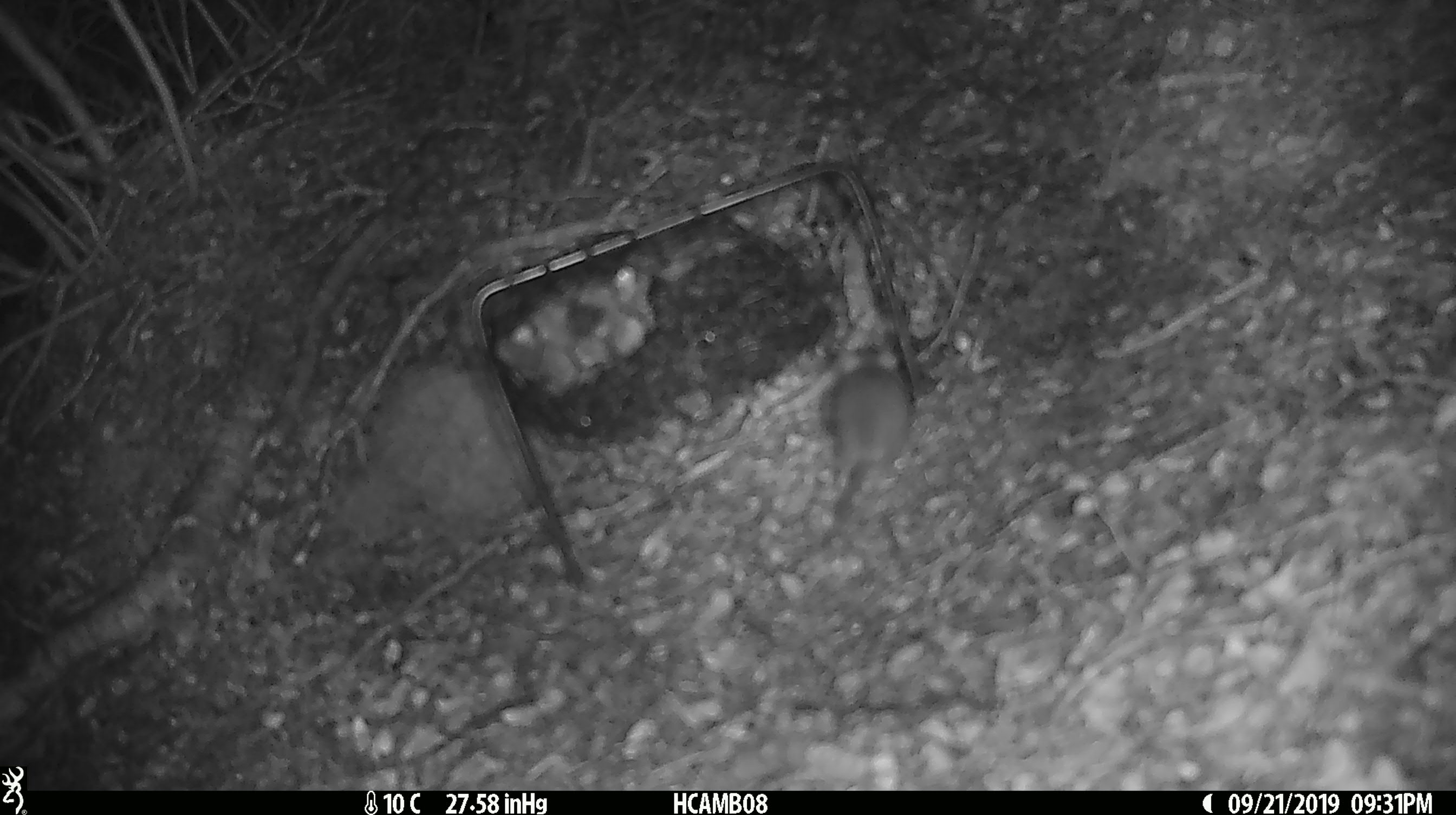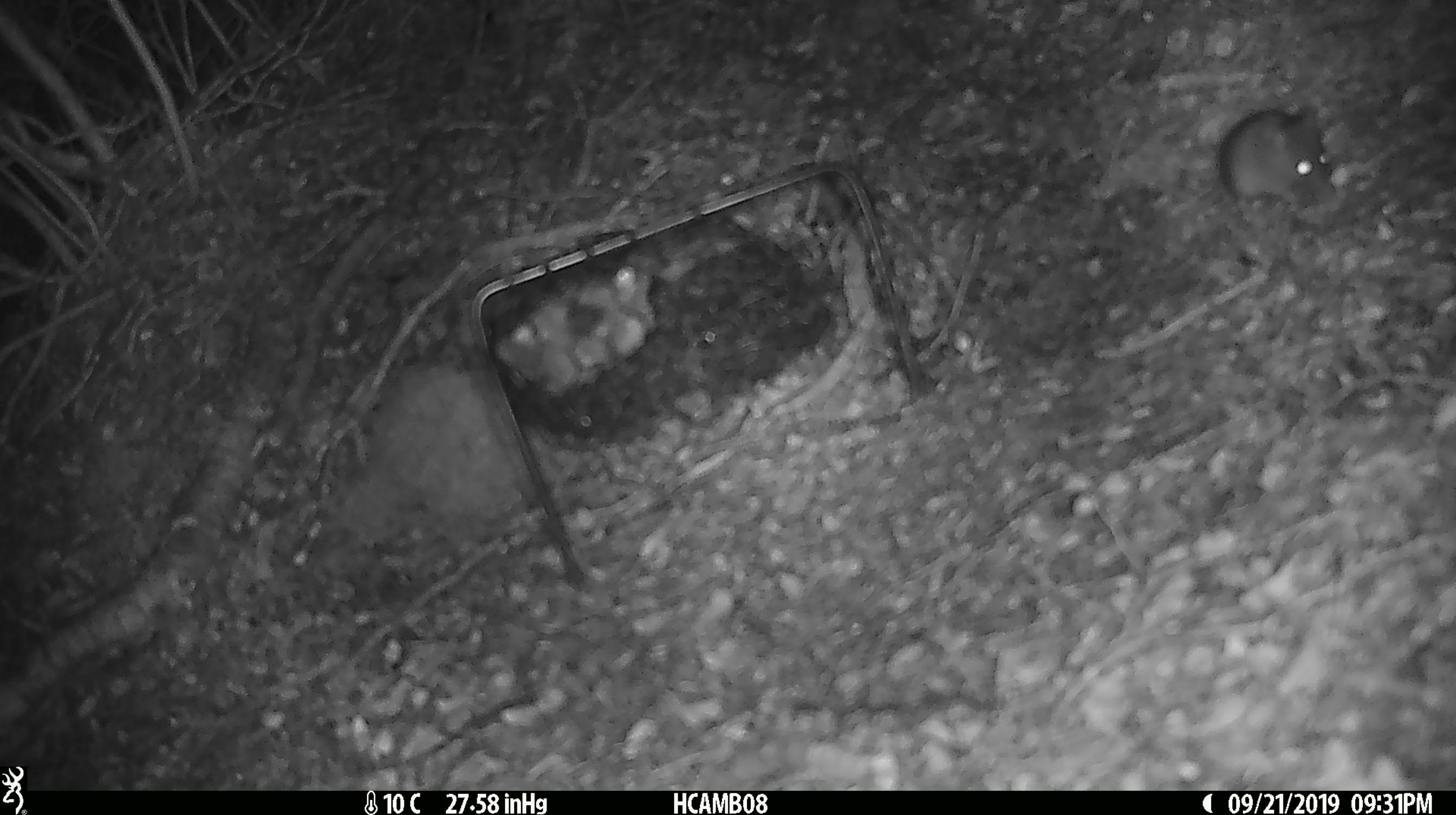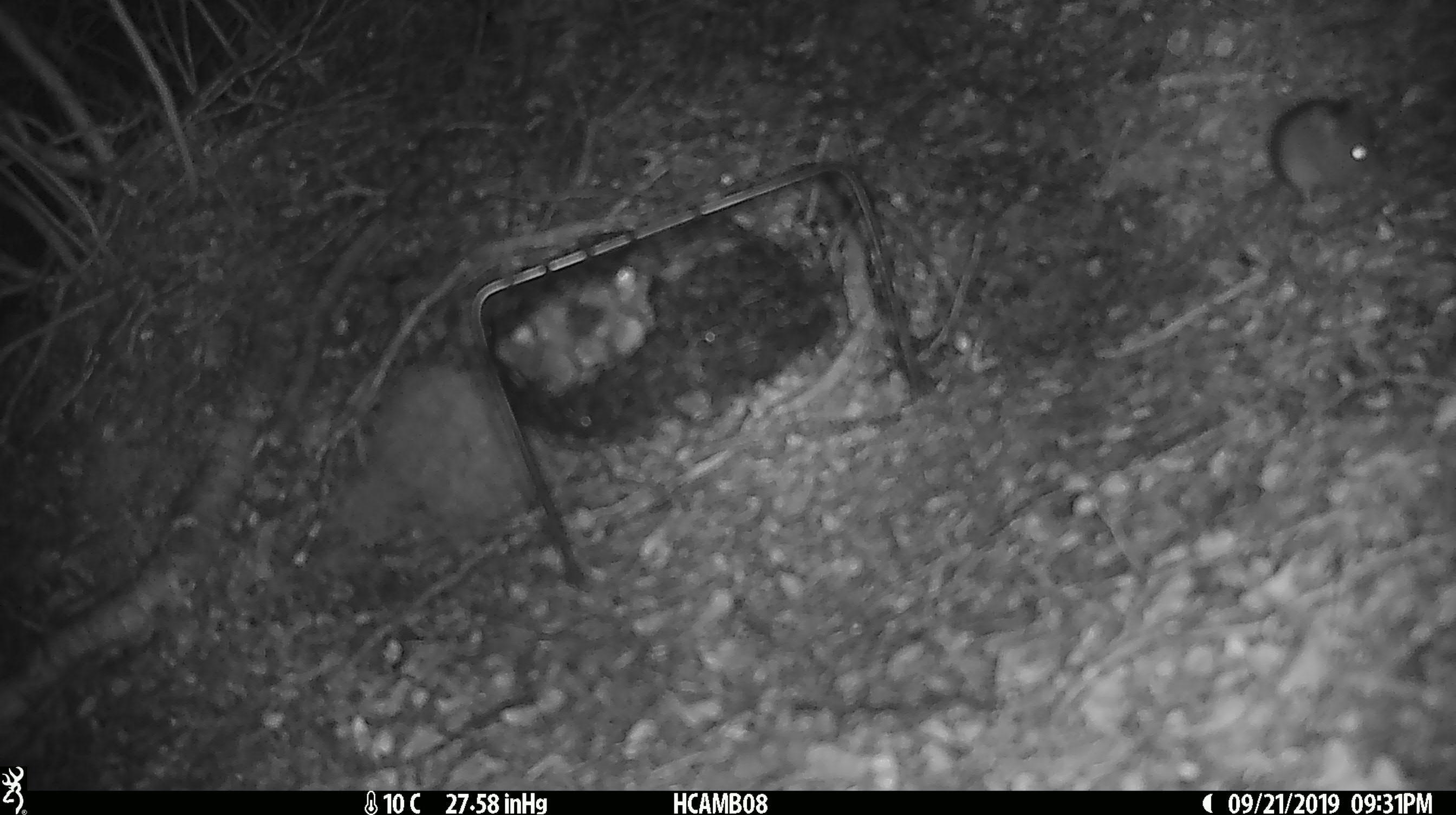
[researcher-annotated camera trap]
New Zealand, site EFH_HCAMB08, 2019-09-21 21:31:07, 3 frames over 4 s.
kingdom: Animalia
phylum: Chordata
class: Mammalia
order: Rodentia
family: Muridae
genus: Mus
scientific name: Mus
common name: mouse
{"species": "mouse (Mus)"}